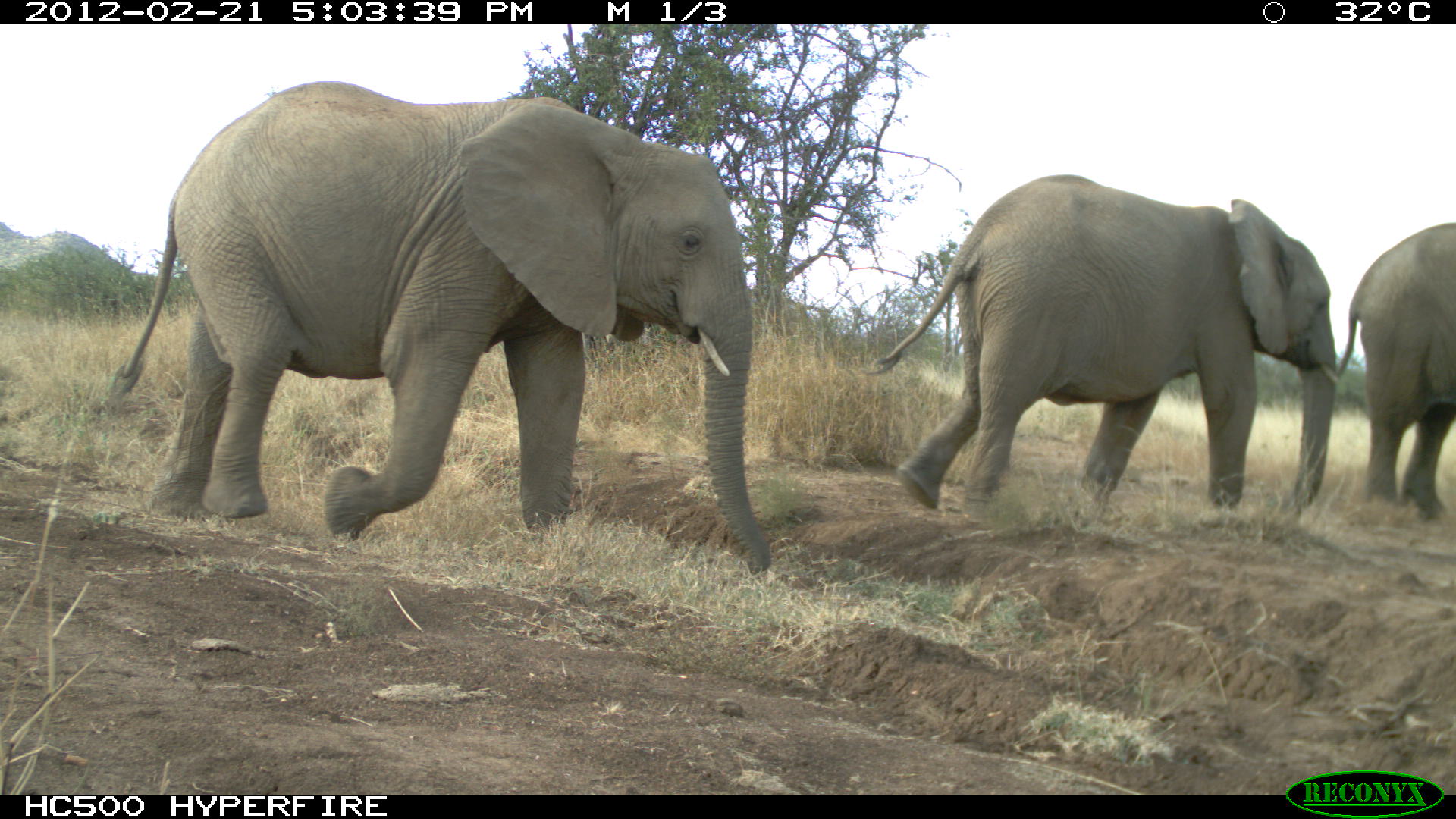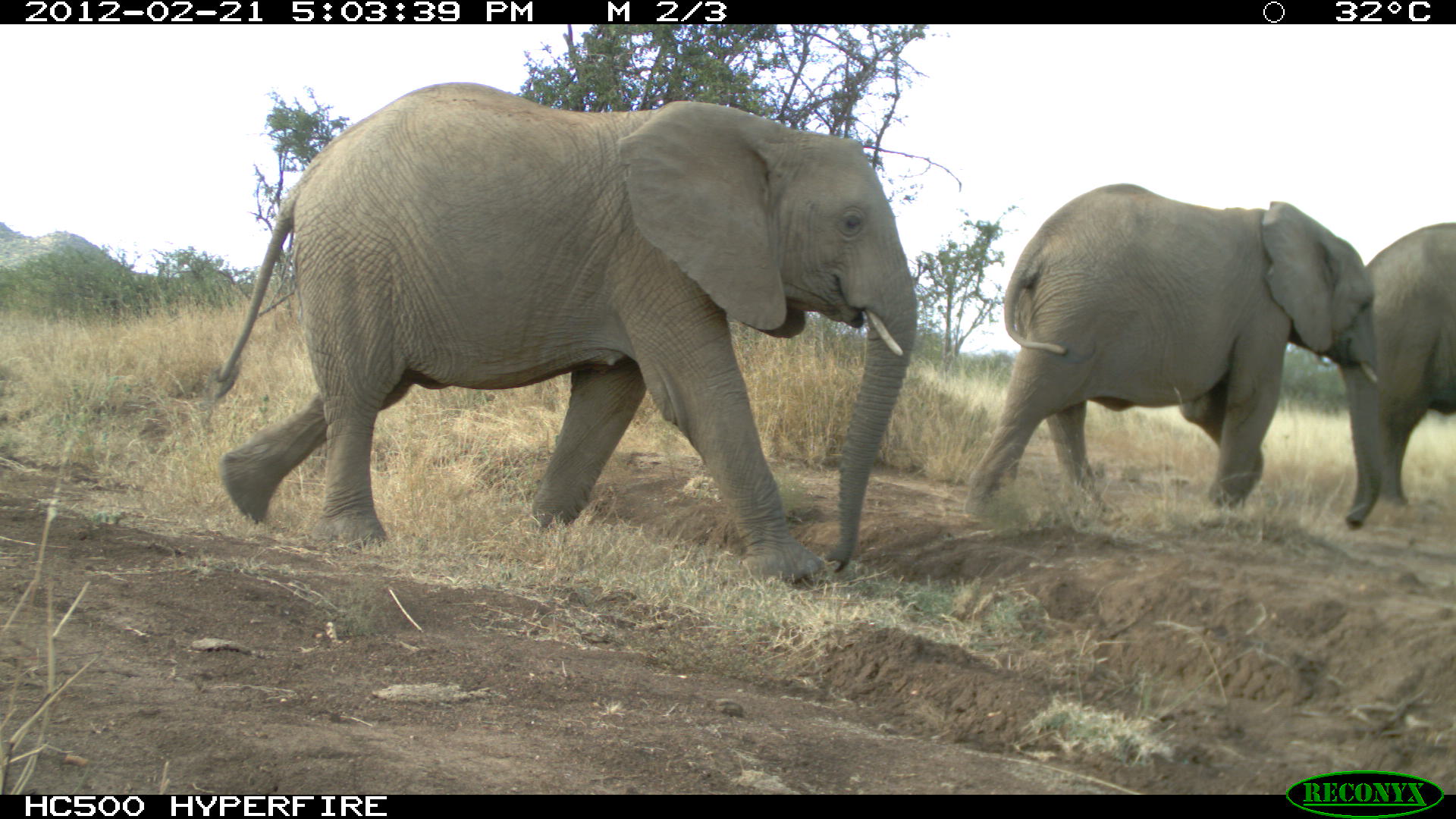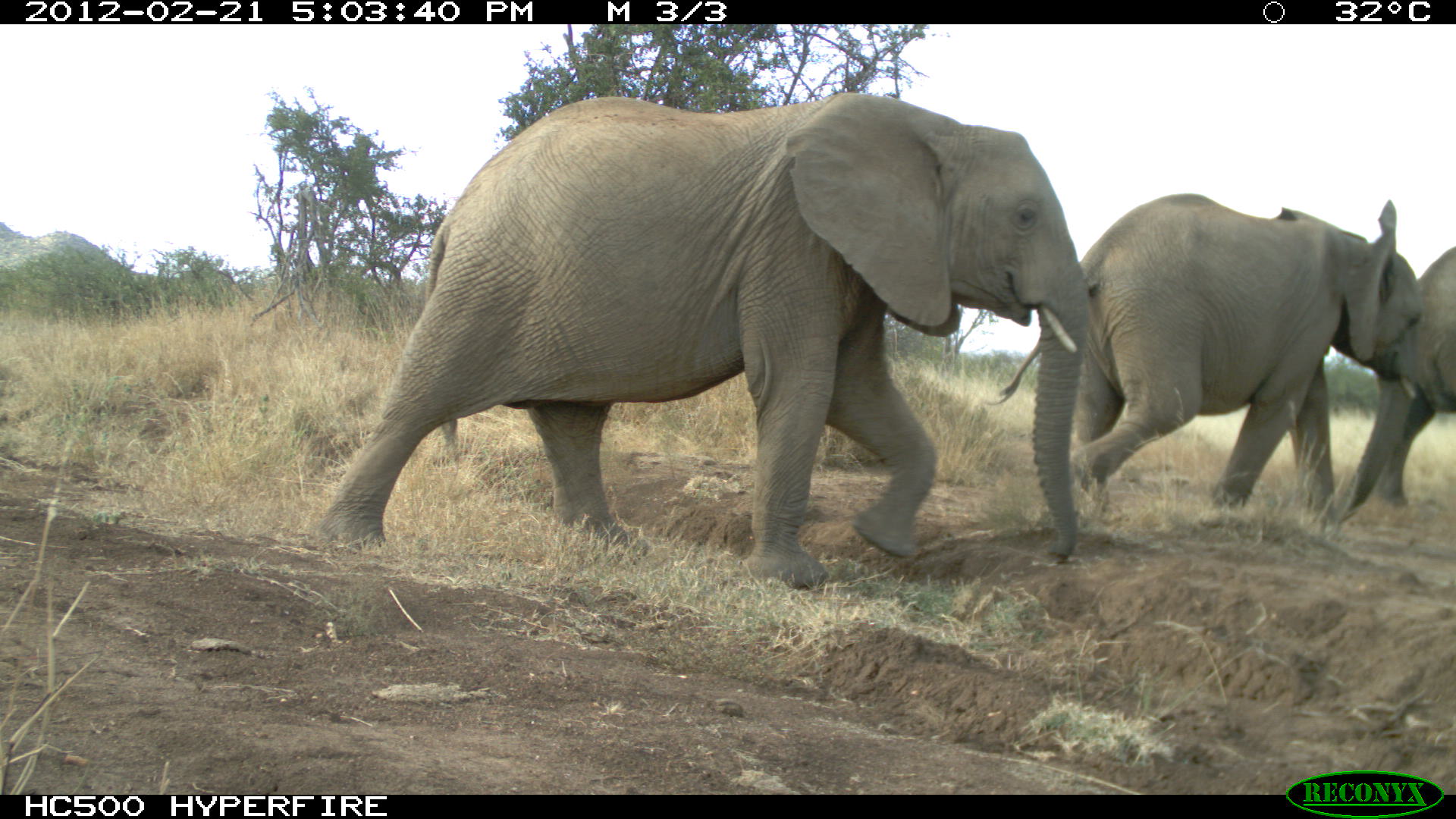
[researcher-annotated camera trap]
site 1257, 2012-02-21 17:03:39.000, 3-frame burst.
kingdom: Animalia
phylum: Chordata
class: Mammalia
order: Proboscidea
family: Elephantidae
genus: Loxodonta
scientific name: Loxodonta africana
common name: african bush elephant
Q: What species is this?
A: Loxodonta africana (african bush elephant).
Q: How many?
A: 3.